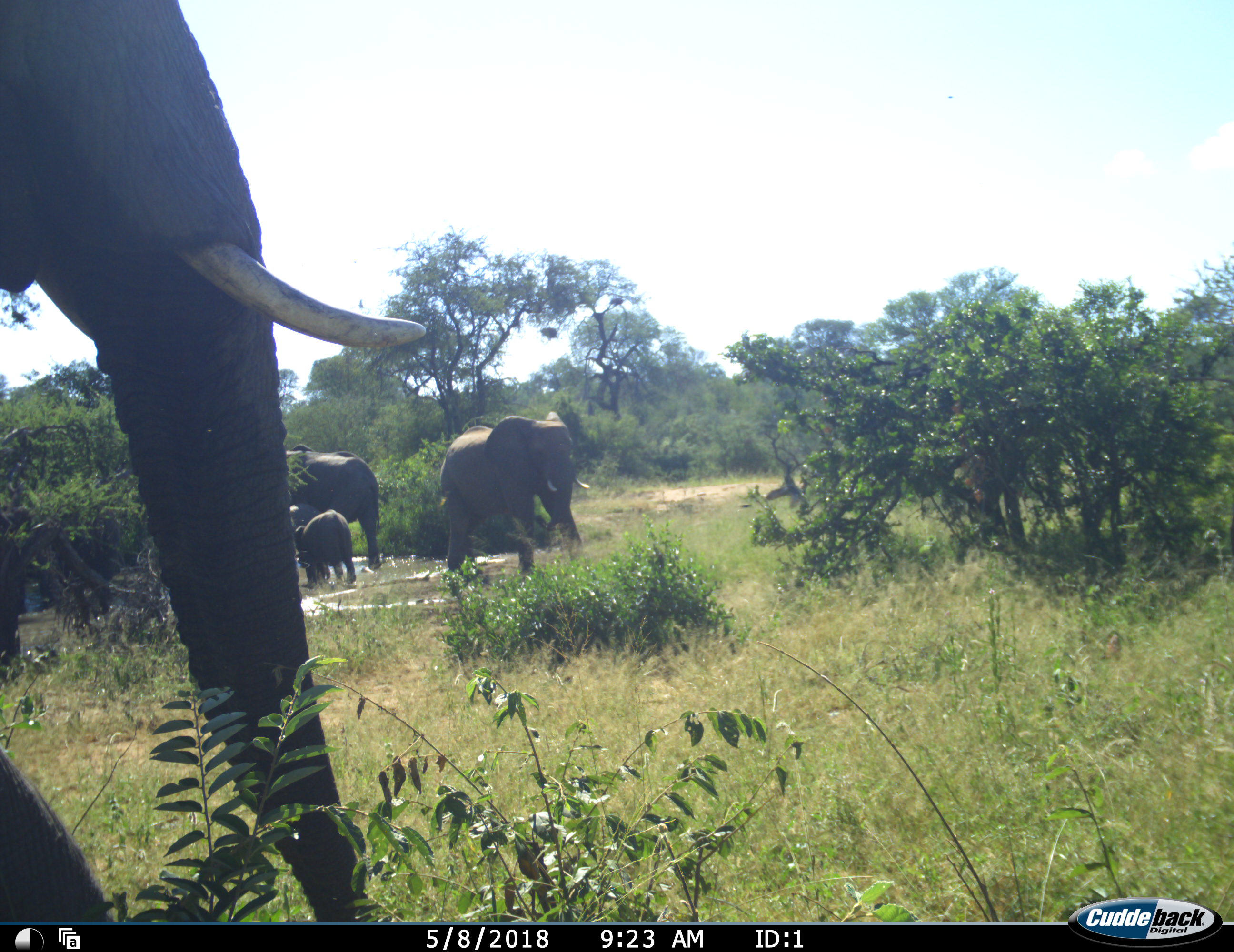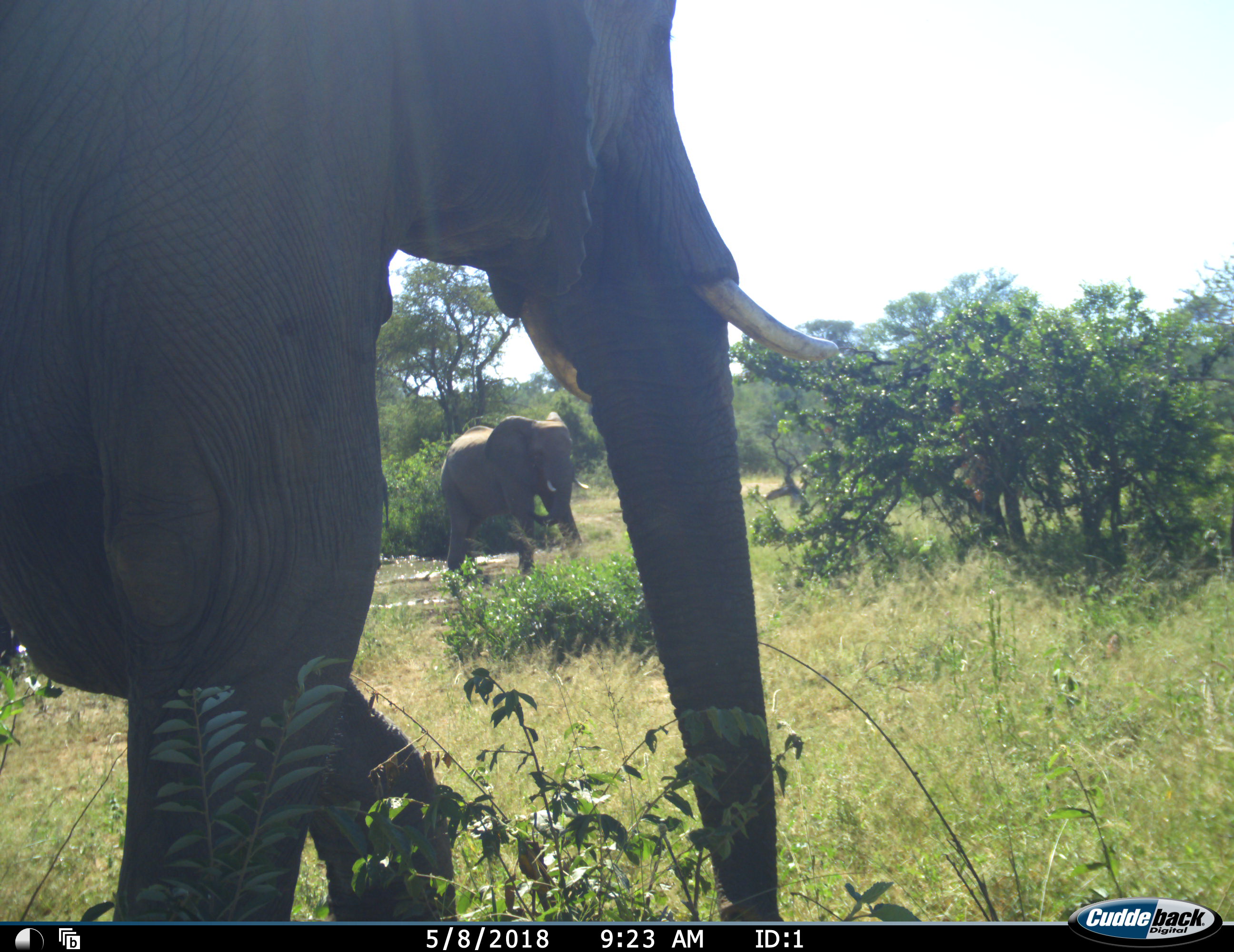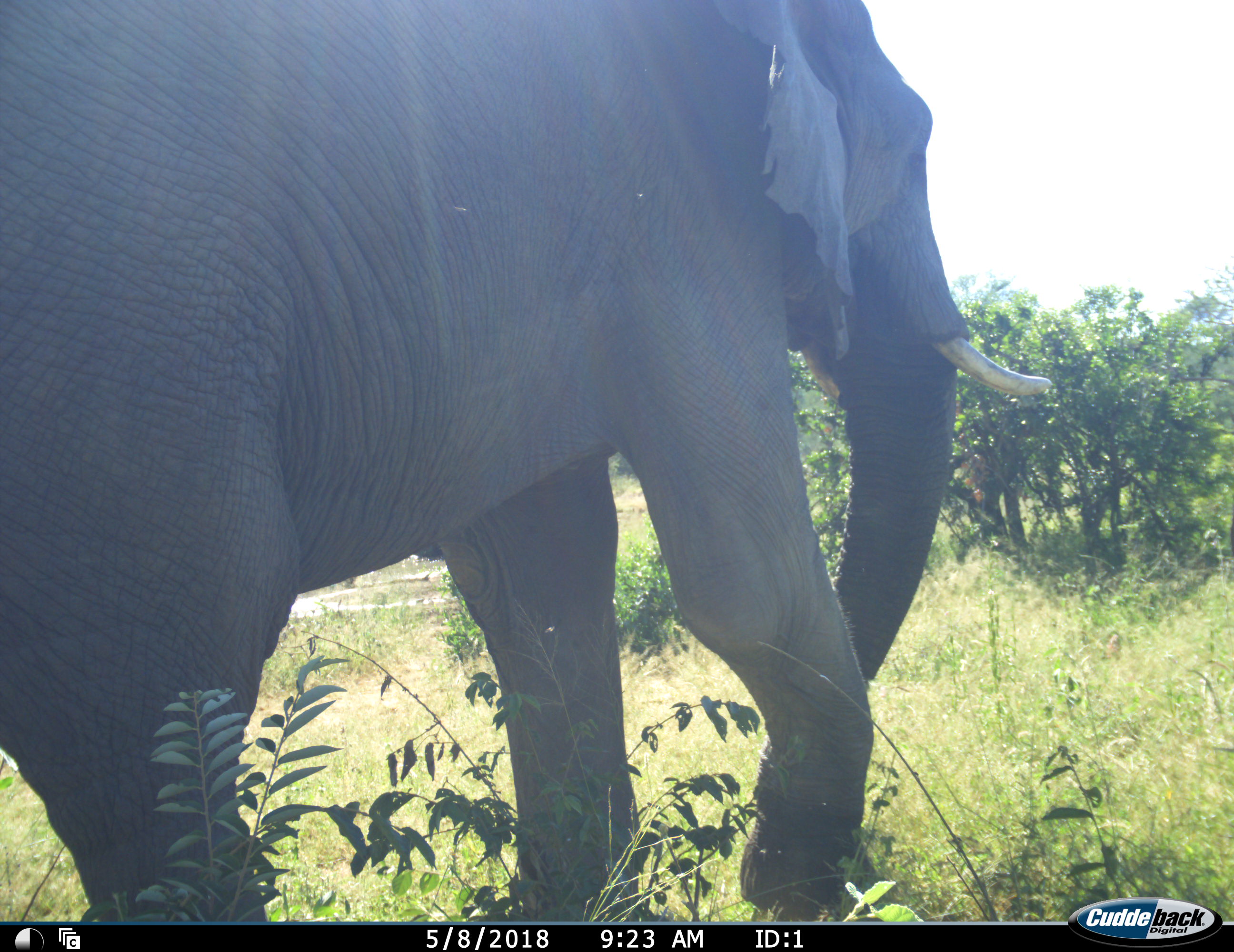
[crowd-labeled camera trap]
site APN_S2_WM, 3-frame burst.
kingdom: Animalia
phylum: Chordata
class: Mammalia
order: Proboscidea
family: Elephantidae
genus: Loxodonta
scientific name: Loxodonta africana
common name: african bush elephant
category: elephant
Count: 4.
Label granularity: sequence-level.